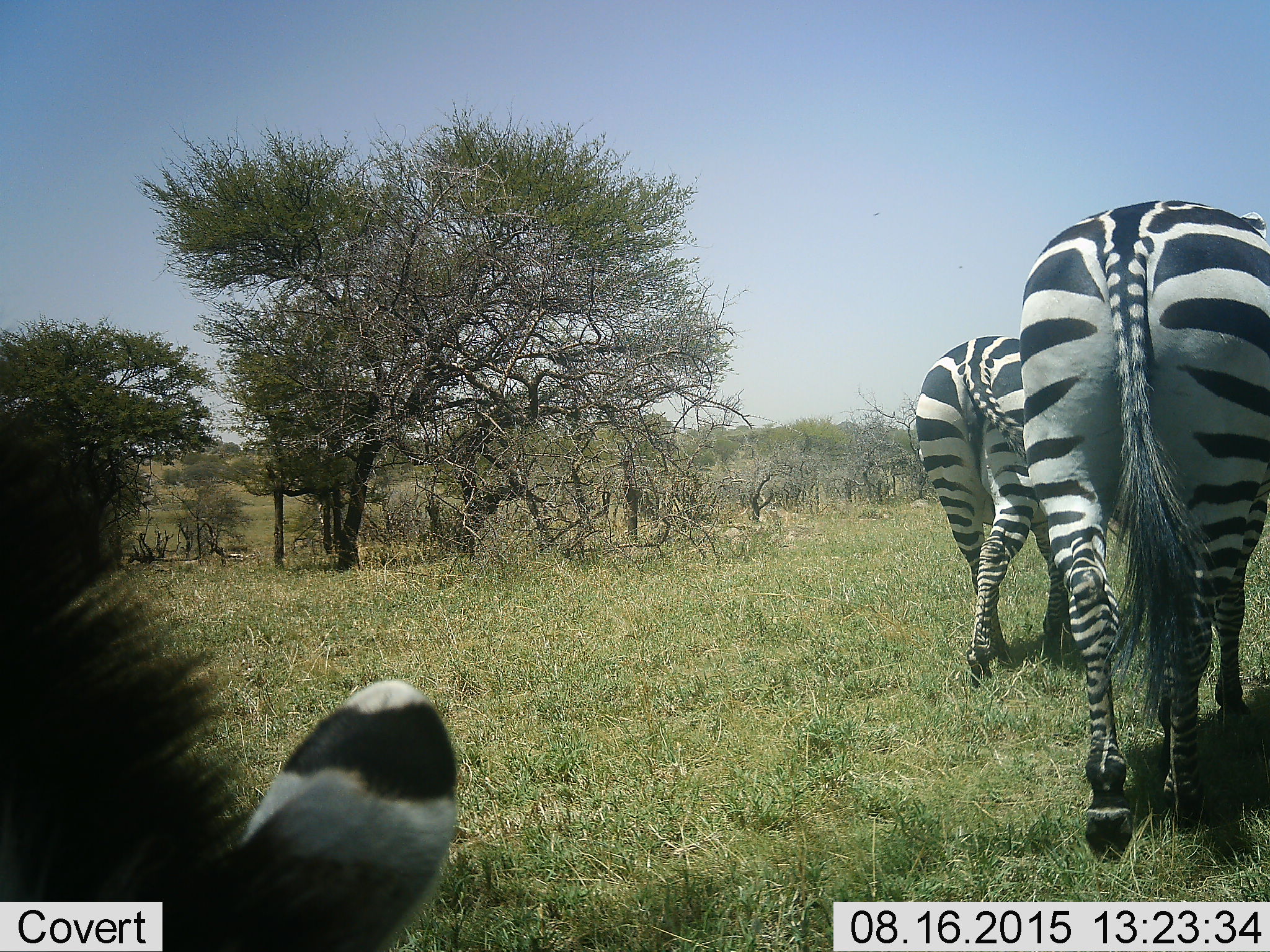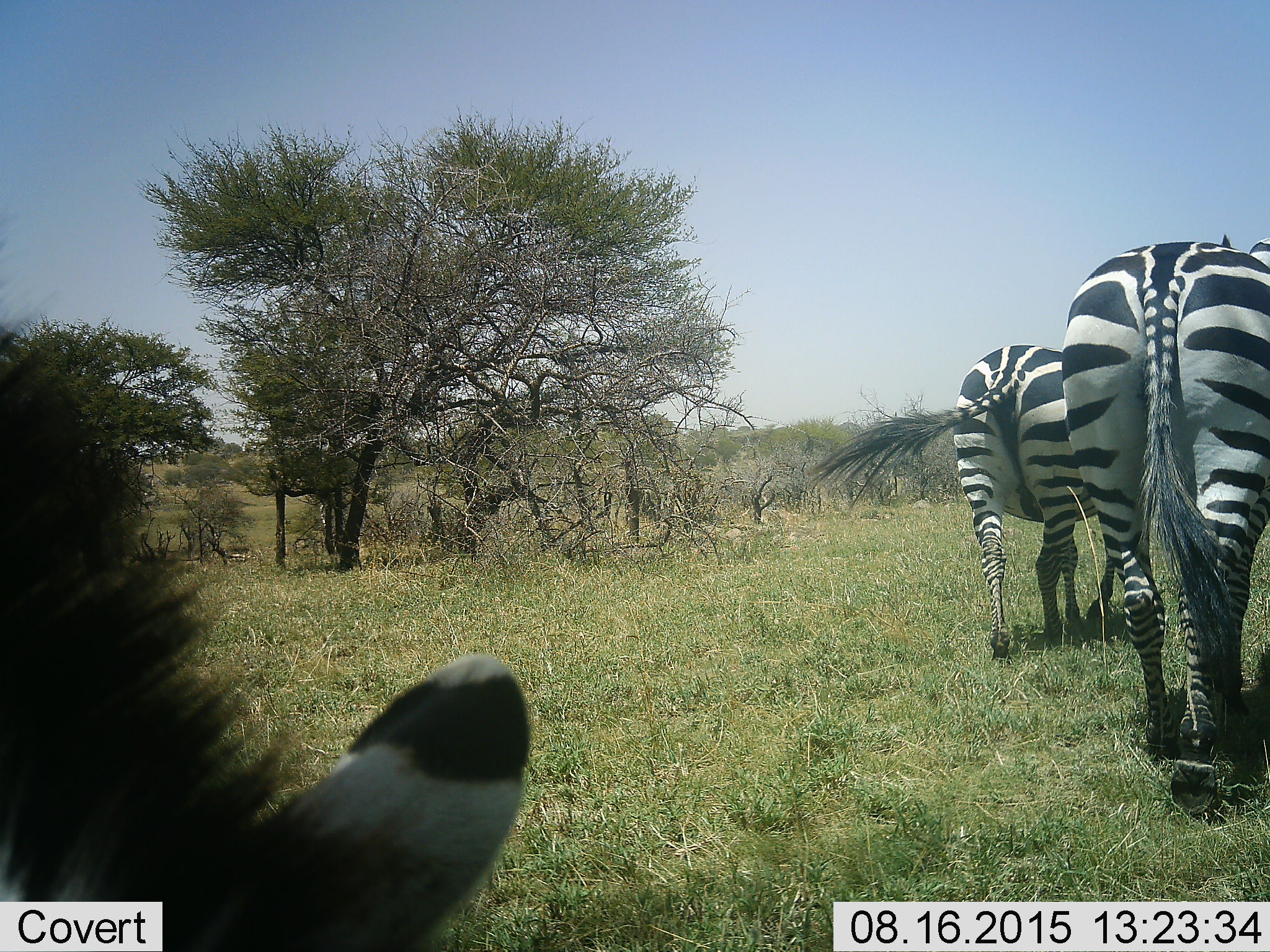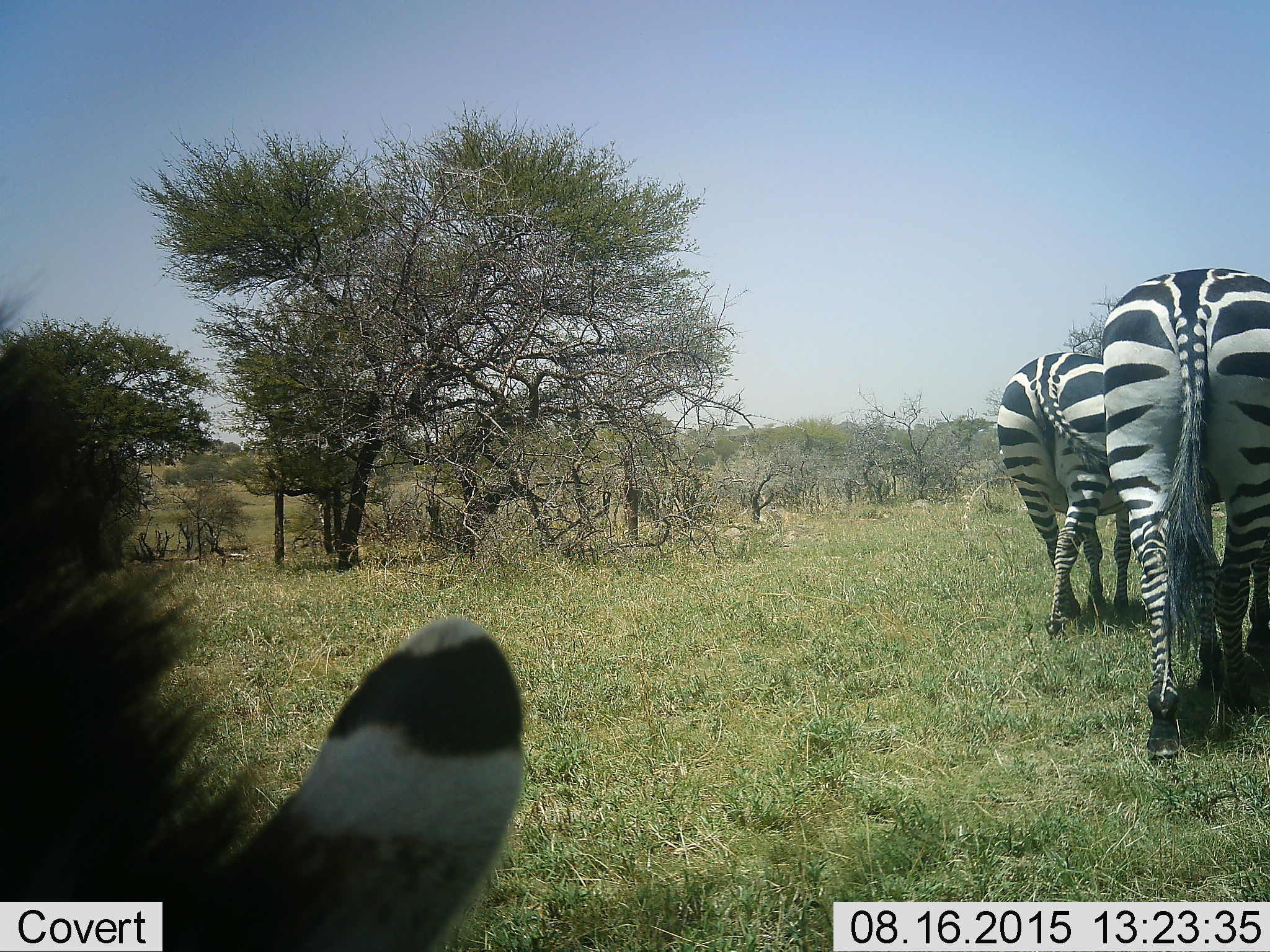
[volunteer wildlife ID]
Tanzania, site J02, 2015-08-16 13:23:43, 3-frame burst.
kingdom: Animalia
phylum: Chordata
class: Mammalia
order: Perissodactyla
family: Equidae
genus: Equus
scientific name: Equus quagga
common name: plains zebra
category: zebra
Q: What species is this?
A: Zebra (plains zebra) (Equus quagga).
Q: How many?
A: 3.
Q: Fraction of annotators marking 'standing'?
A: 20%.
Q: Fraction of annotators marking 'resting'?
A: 0%.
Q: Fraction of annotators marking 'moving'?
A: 100%.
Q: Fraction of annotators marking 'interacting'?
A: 0%.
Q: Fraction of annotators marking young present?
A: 0%.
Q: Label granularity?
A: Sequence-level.